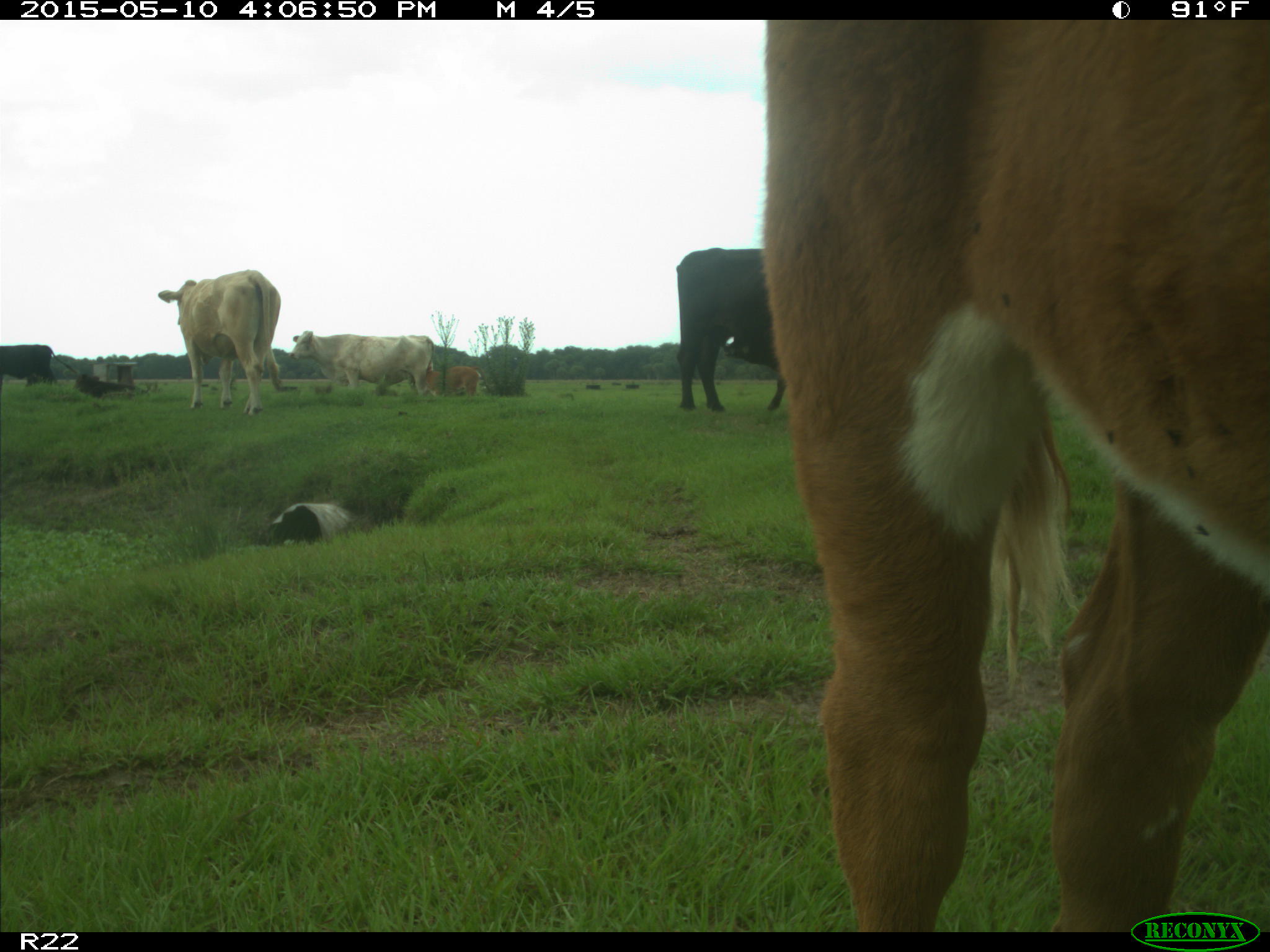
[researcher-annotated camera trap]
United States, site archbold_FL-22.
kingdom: Animalia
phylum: Chordata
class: Mammalia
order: Artiodactyla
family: Bovidae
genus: Bos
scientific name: Bos taurus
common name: domestic cow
Bos taurus (domestic cow).